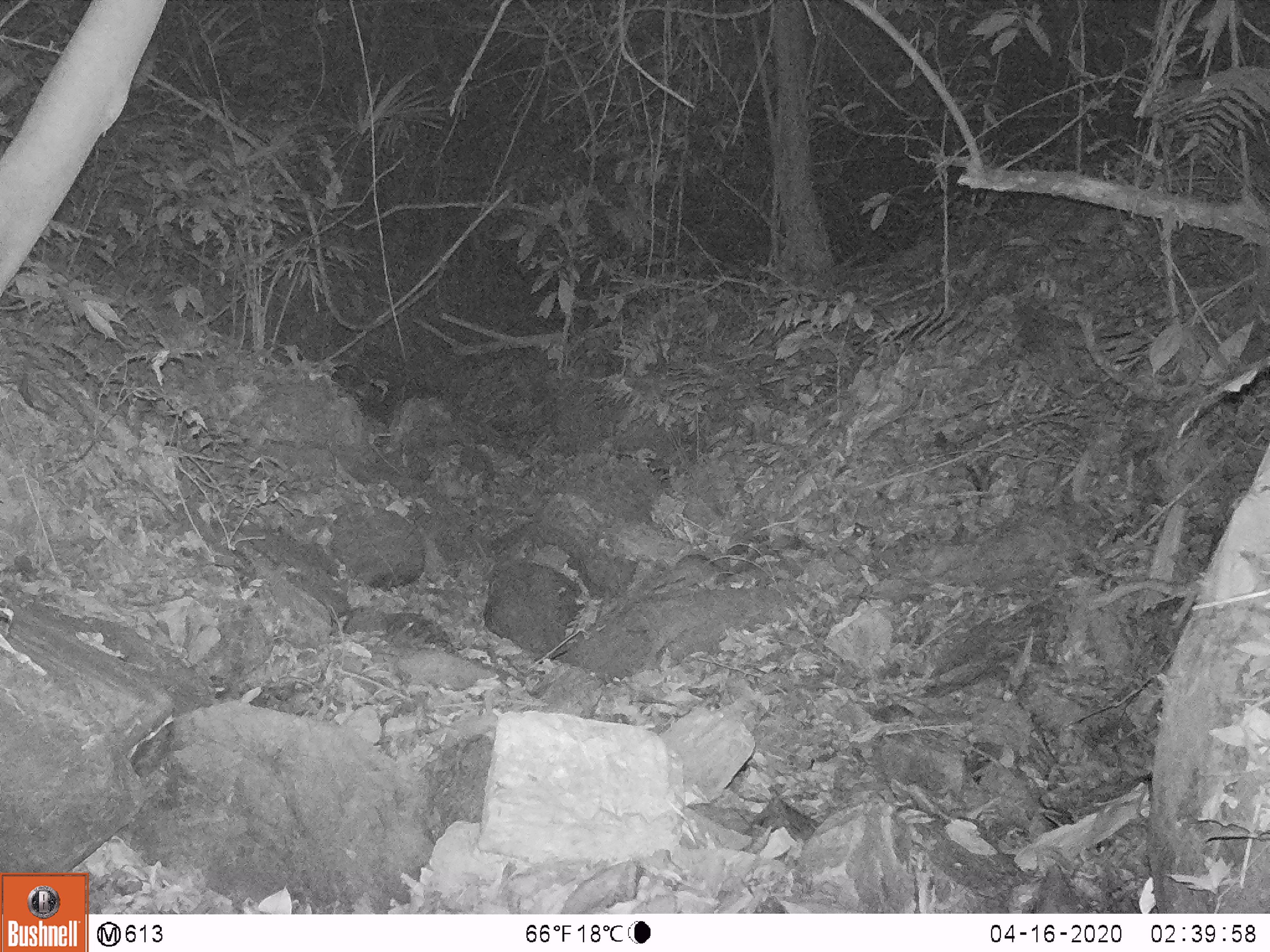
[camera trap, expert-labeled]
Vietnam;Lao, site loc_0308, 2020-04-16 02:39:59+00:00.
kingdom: Animalia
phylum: Chordata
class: Mammalia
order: Carnivora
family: Mustelidae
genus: Melogale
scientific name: Melogale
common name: ferret badger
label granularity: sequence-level